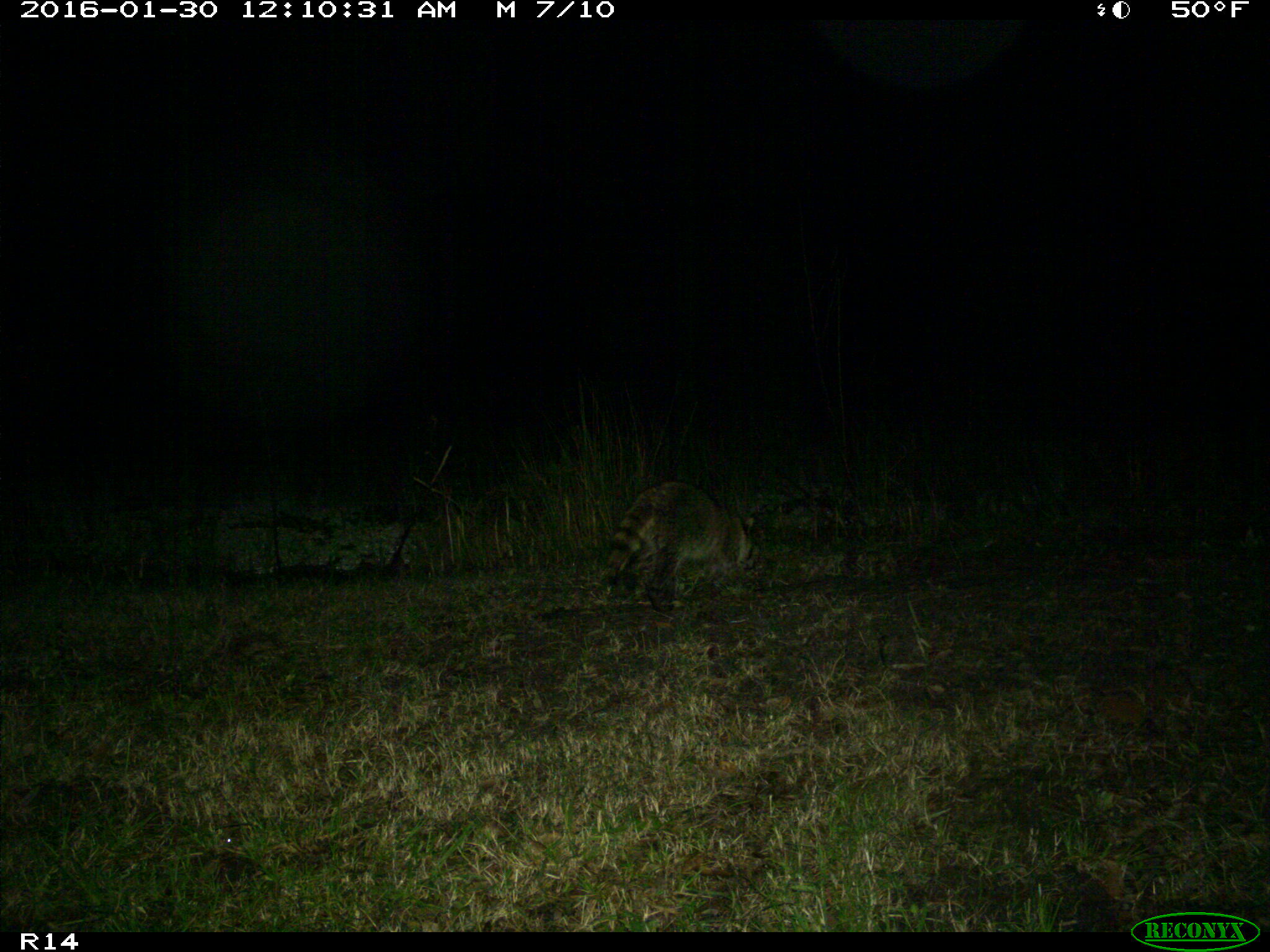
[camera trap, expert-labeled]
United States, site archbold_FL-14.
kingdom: Animalia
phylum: Chordata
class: Mammalia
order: Carnivora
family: Procyonidae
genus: Procyon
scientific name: Procyon lotor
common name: common raccoon